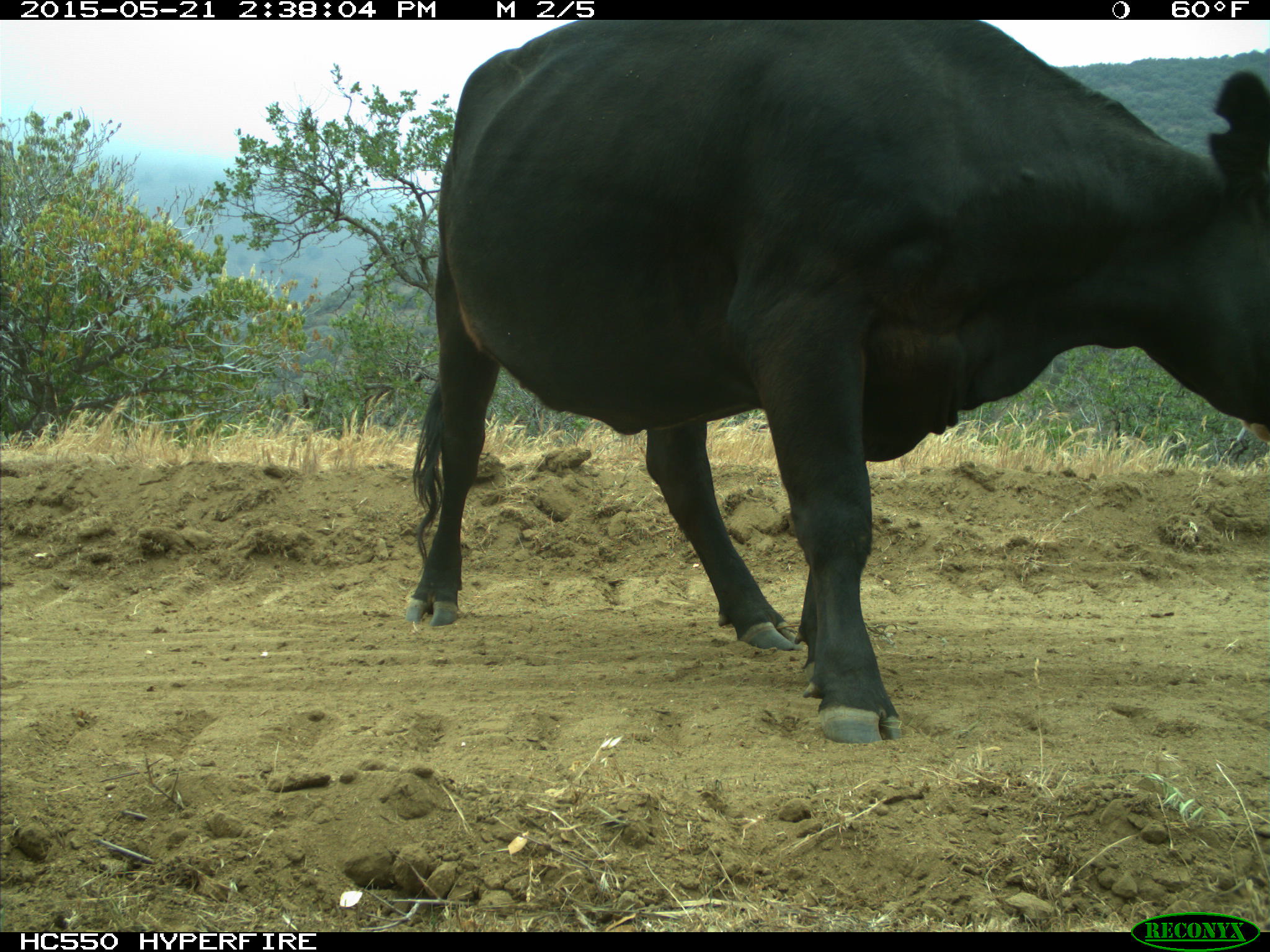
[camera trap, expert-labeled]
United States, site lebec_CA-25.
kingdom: Animalia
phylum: Chordata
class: Mammalia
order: Artiodactyla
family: Bovidae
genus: Bos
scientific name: Bos taurus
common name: domestic cow